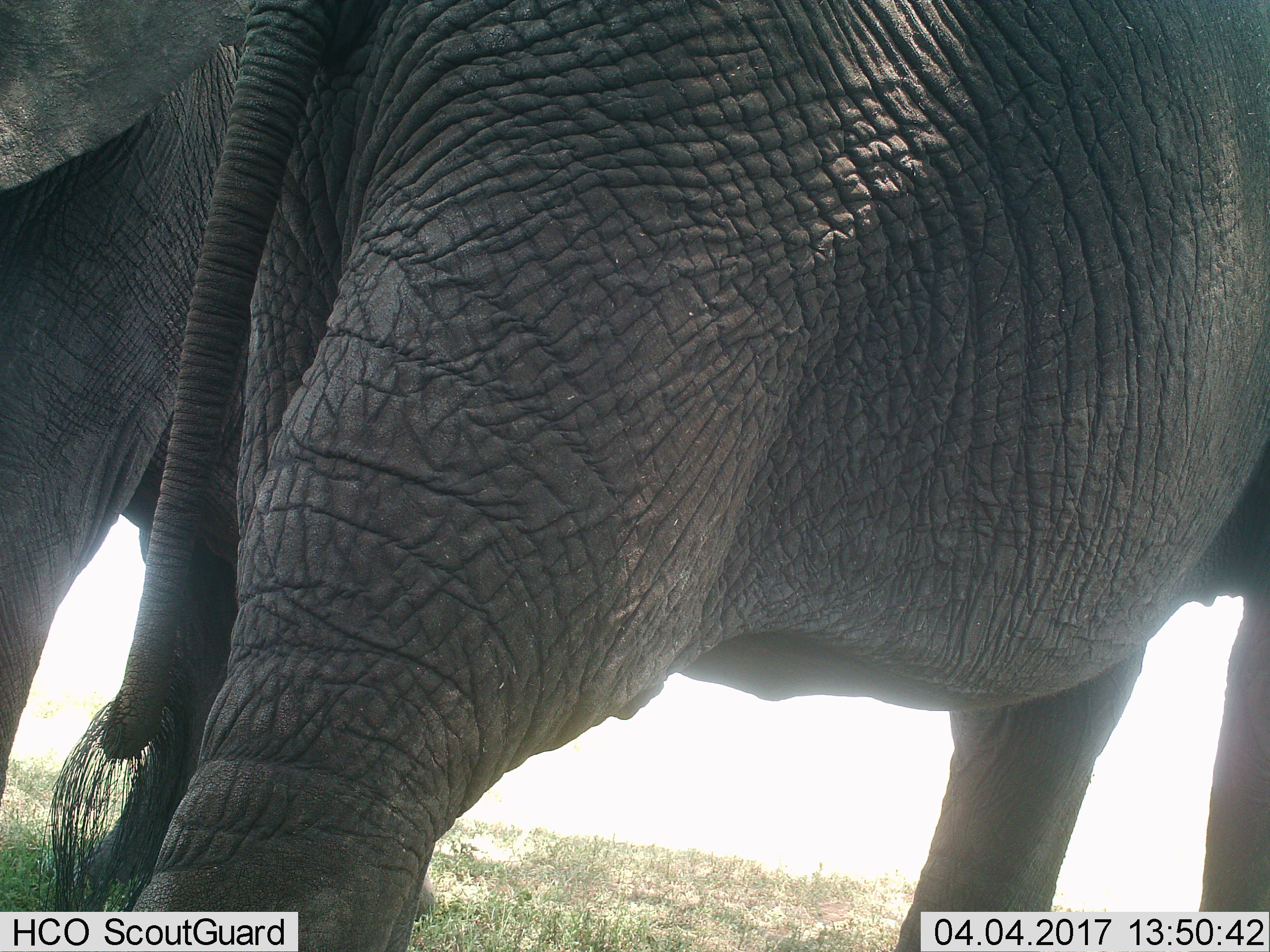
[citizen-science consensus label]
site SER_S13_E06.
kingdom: Animalia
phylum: Chordata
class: Mammalia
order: Proboscidea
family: Elephantidae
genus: Loxodonta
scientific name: Loxodonta africana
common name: african bush elephant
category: elephant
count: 2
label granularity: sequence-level